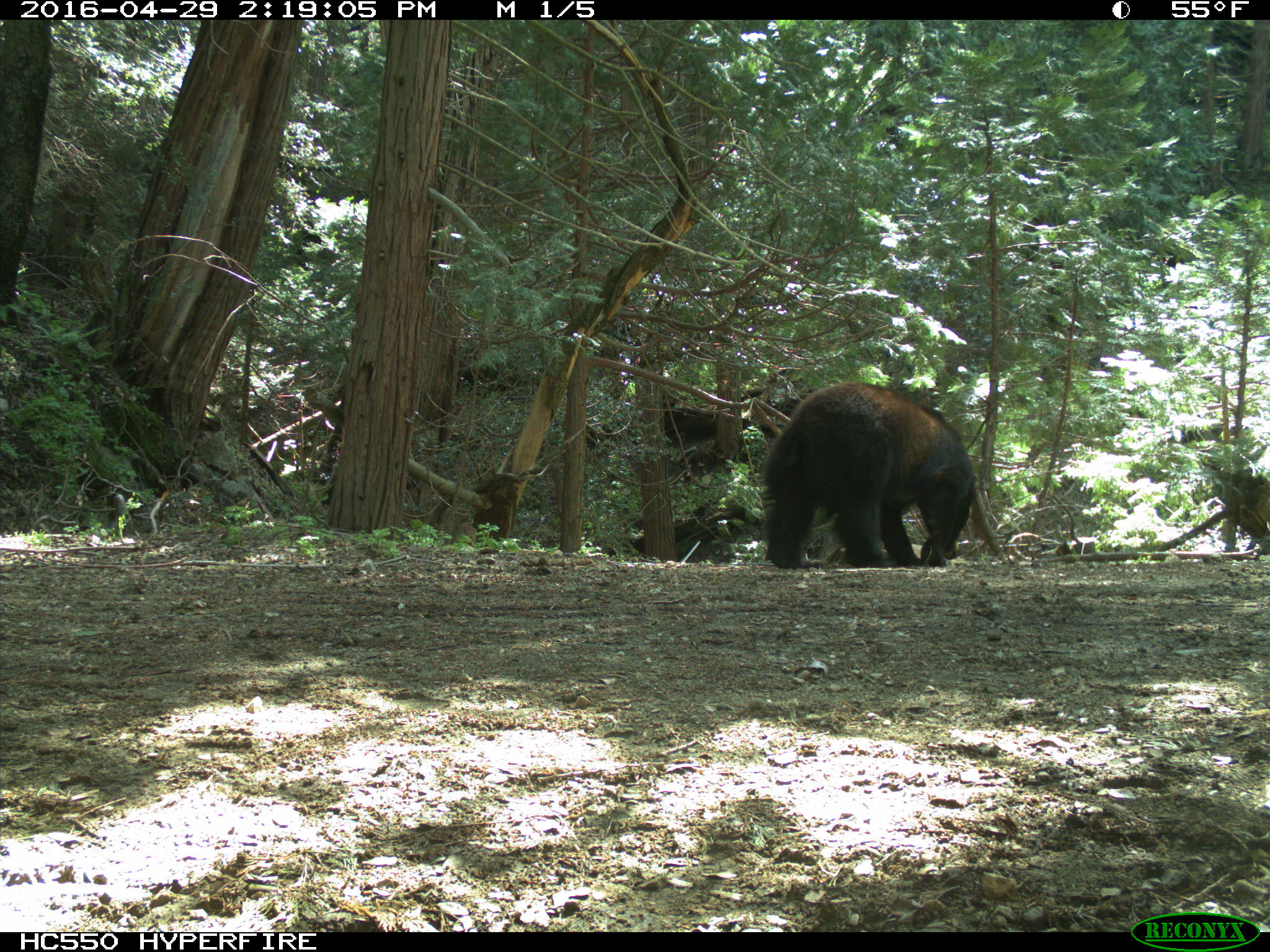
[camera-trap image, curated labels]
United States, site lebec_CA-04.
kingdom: Animalia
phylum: Chordata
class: Mammalia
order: Carnivora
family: Ursidae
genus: Ursus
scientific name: Ursus americanus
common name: american black bear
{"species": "Ursus americanus (american black bear)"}